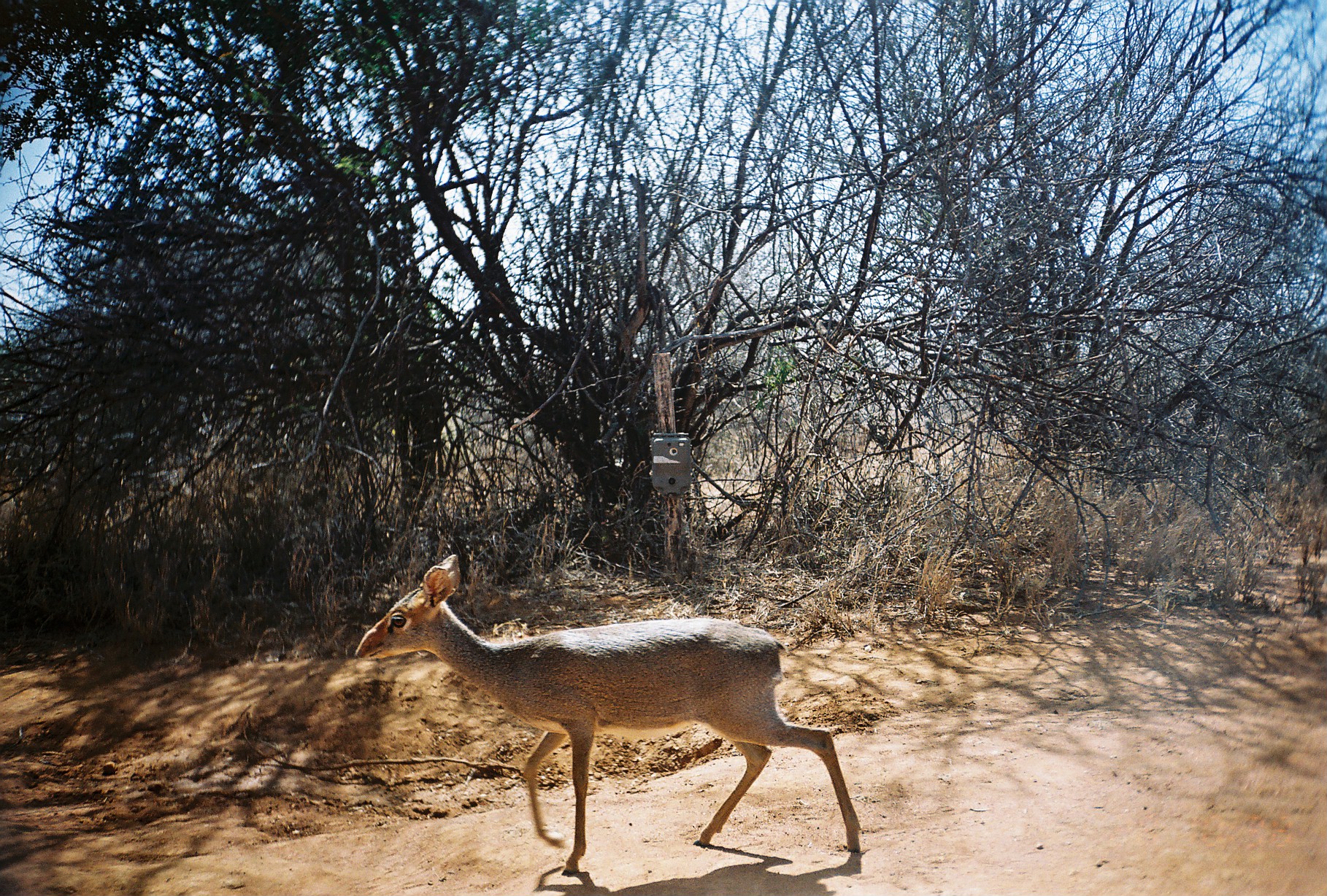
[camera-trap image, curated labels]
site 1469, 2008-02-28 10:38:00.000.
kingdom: Animalia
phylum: Chordata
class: Mammalia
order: Artiodactyla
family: Bovidae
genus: Madoqua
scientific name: Madoqua guentheri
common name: günther's dik-dik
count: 1